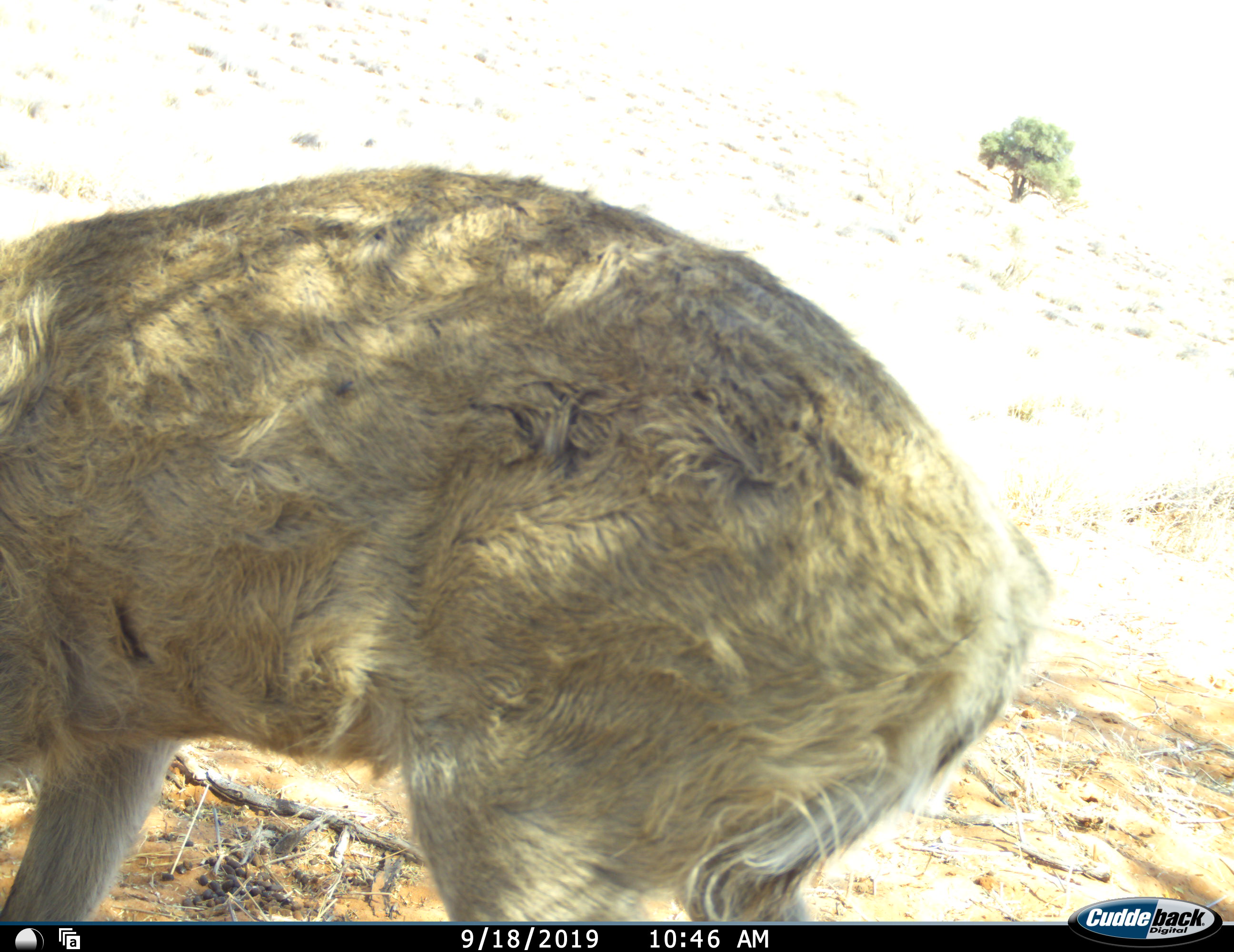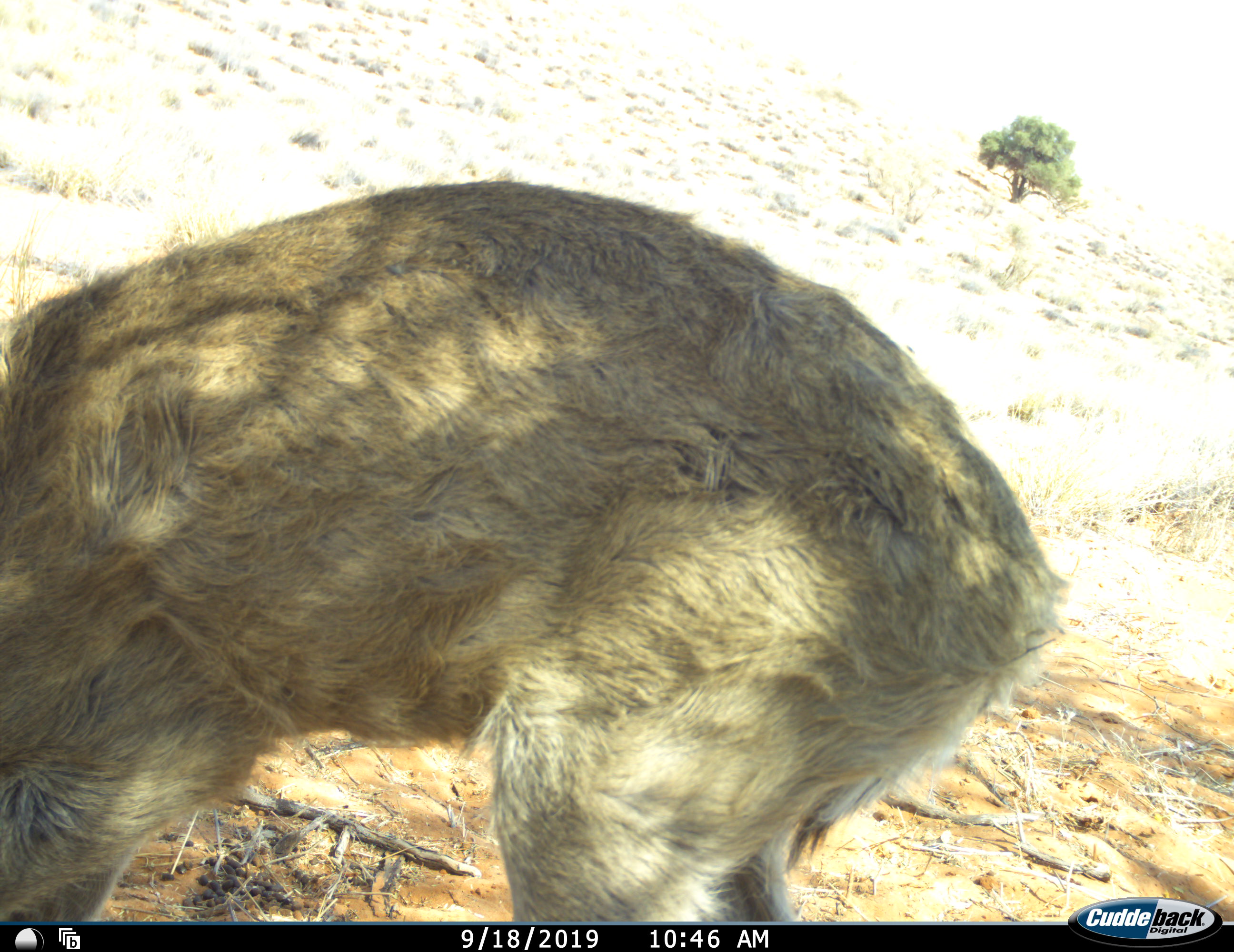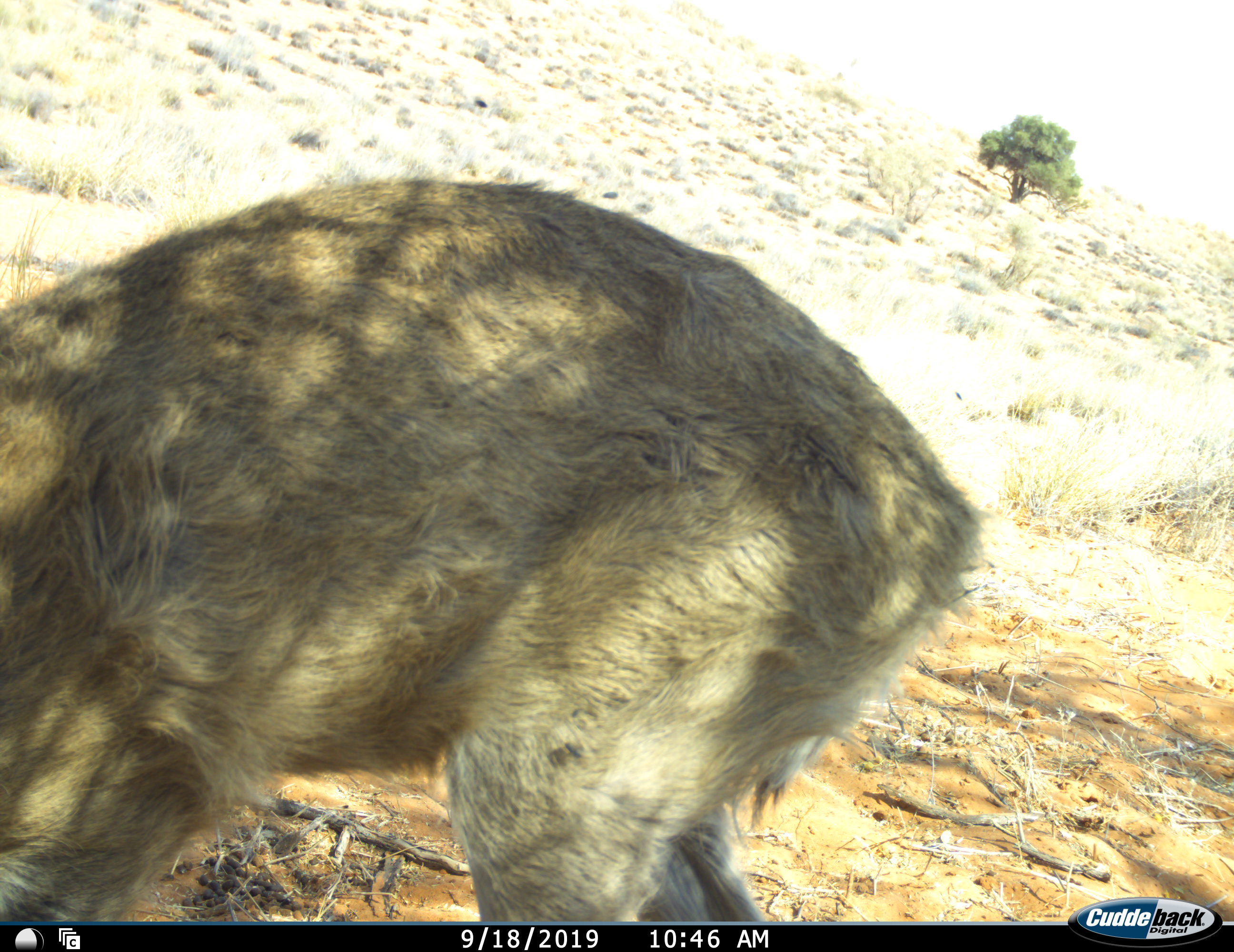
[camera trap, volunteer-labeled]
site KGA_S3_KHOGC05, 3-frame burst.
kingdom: Animalia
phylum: Chordata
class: Mammalia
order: Artiodactyla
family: Bovidae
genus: Sylvicapra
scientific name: Sylvicapra grimmia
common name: common duiker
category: duikercommongrey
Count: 1.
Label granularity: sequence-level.